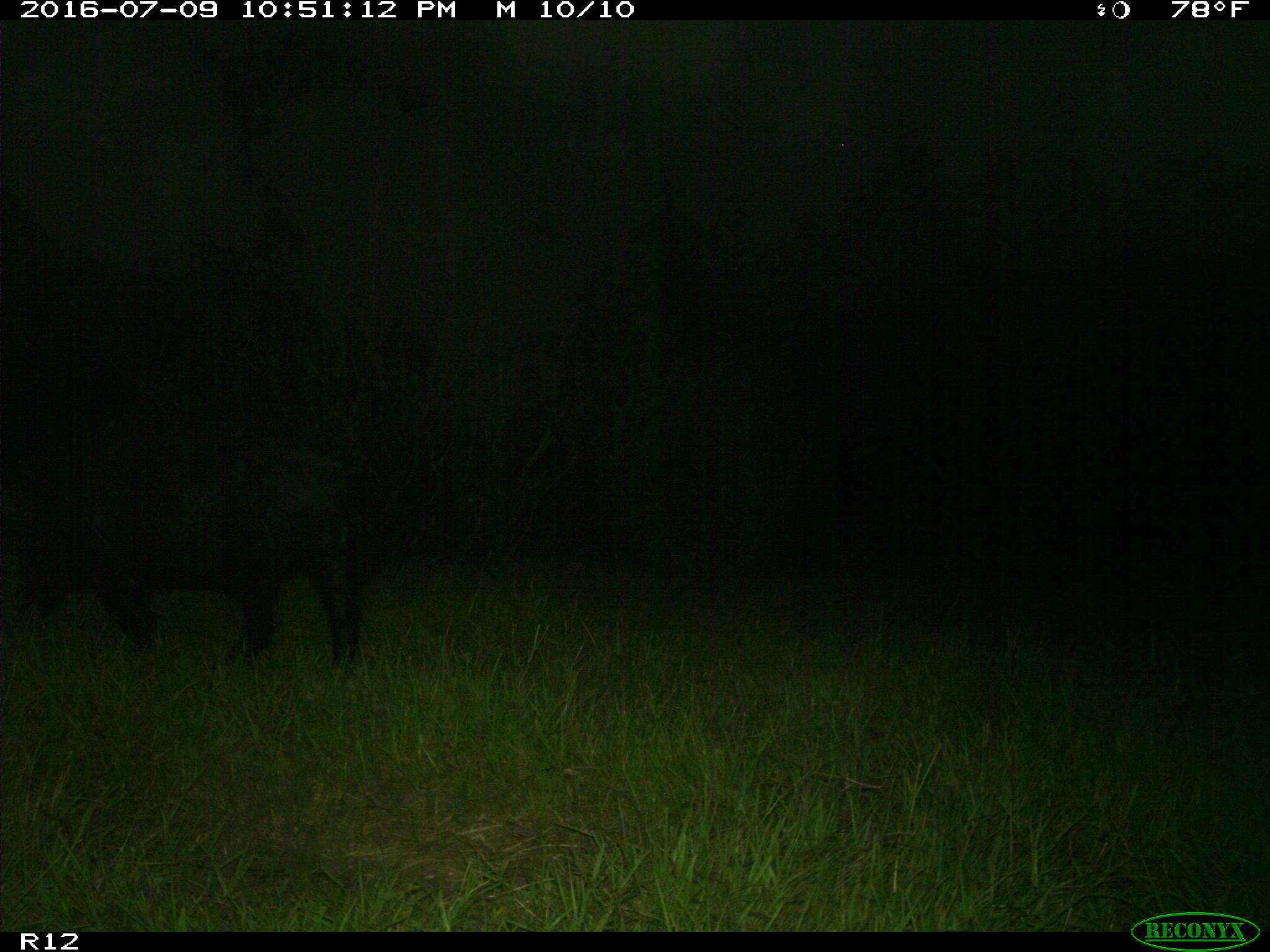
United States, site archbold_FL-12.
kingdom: Animalia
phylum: Chordata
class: Mammalia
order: Artiodactyla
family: Suidae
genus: Sus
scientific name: Sus scrofa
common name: wild boar